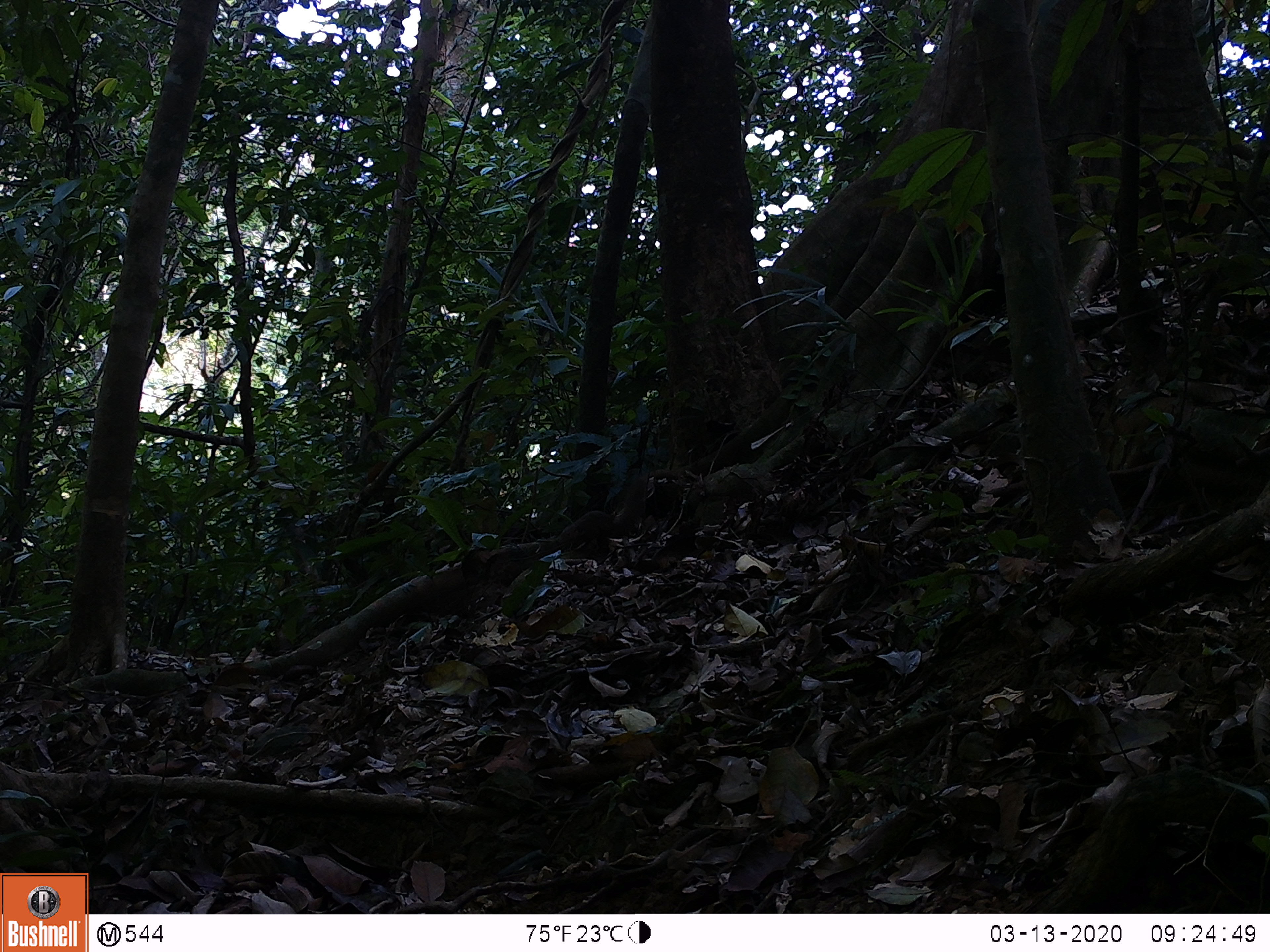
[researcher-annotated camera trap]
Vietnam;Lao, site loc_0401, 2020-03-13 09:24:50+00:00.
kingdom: Animalia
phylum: Chordata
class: Mammalia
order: Rodentia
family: Sciuridae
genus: Dremomys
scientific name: Dremomys rufigenis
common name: red-cheeked squirrel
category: red cheeked squirrel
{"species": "red cheeked squirrel (red-cheeked squirrel) (Dremomys rufigenis)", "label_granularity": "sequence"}